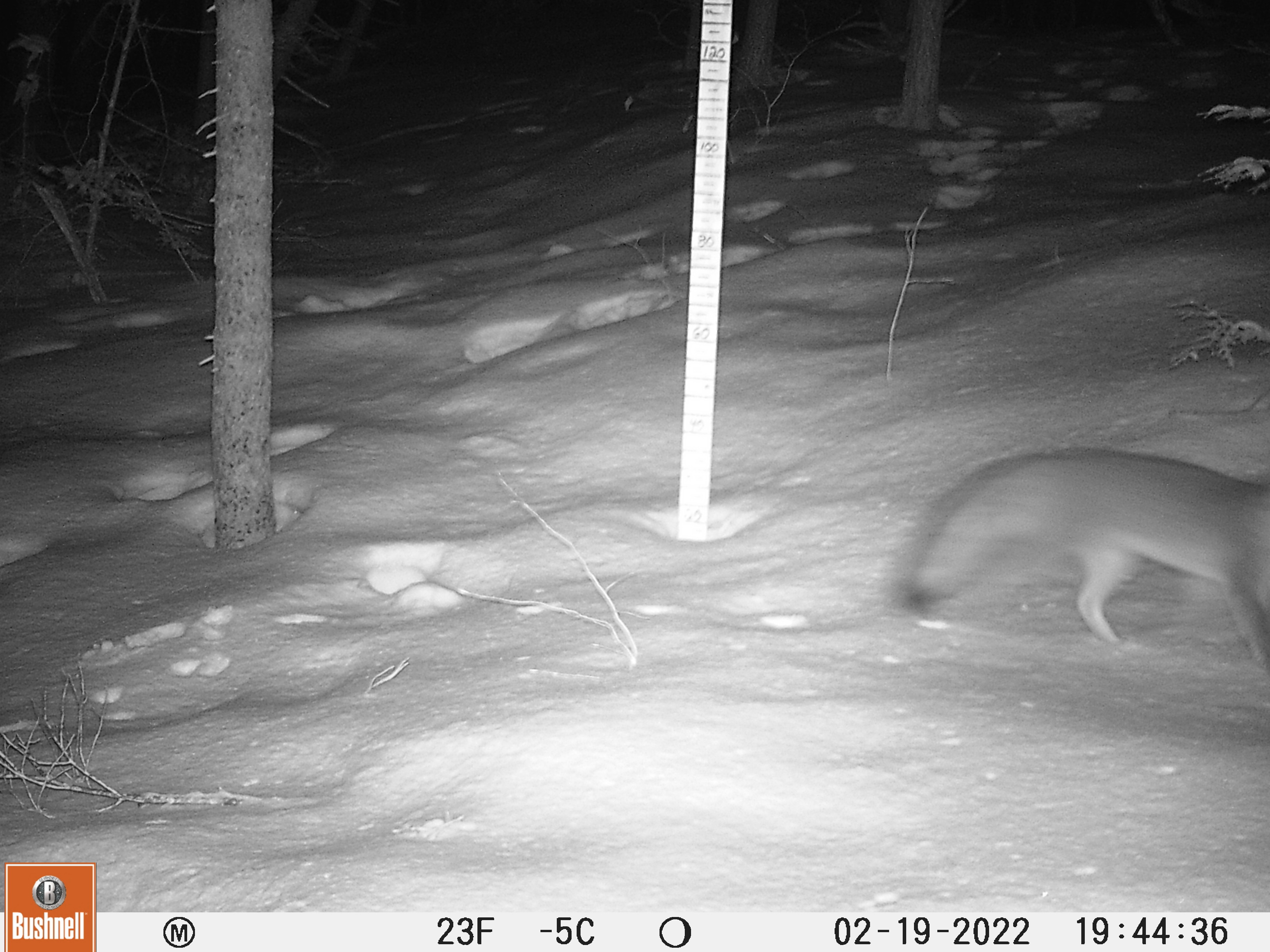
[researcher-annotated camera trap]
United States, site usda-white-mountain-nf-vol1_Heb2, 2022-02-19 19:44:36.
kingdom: Animalia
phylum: Chordata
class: Mammalia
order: Carnivora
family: Canidae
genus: Urocyon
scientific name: Urocyon cinereoargenteus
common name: gray fox